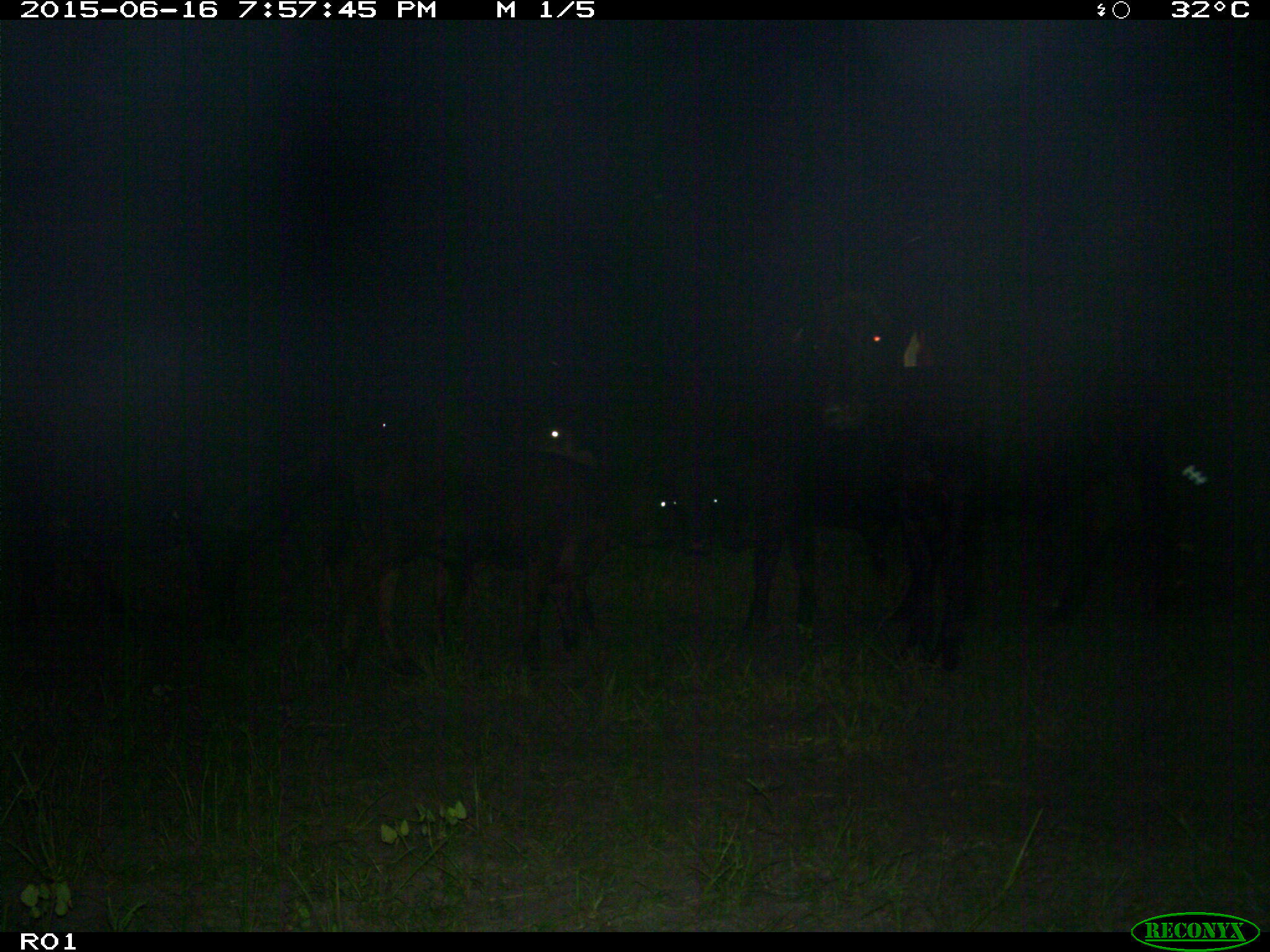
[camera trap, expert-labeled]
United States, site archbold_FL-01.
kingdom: Animalia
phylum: Chordata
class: Mammalia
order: Artiodactyla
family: Bovidae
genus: Bos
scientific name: Bos taurus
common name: domestic cow